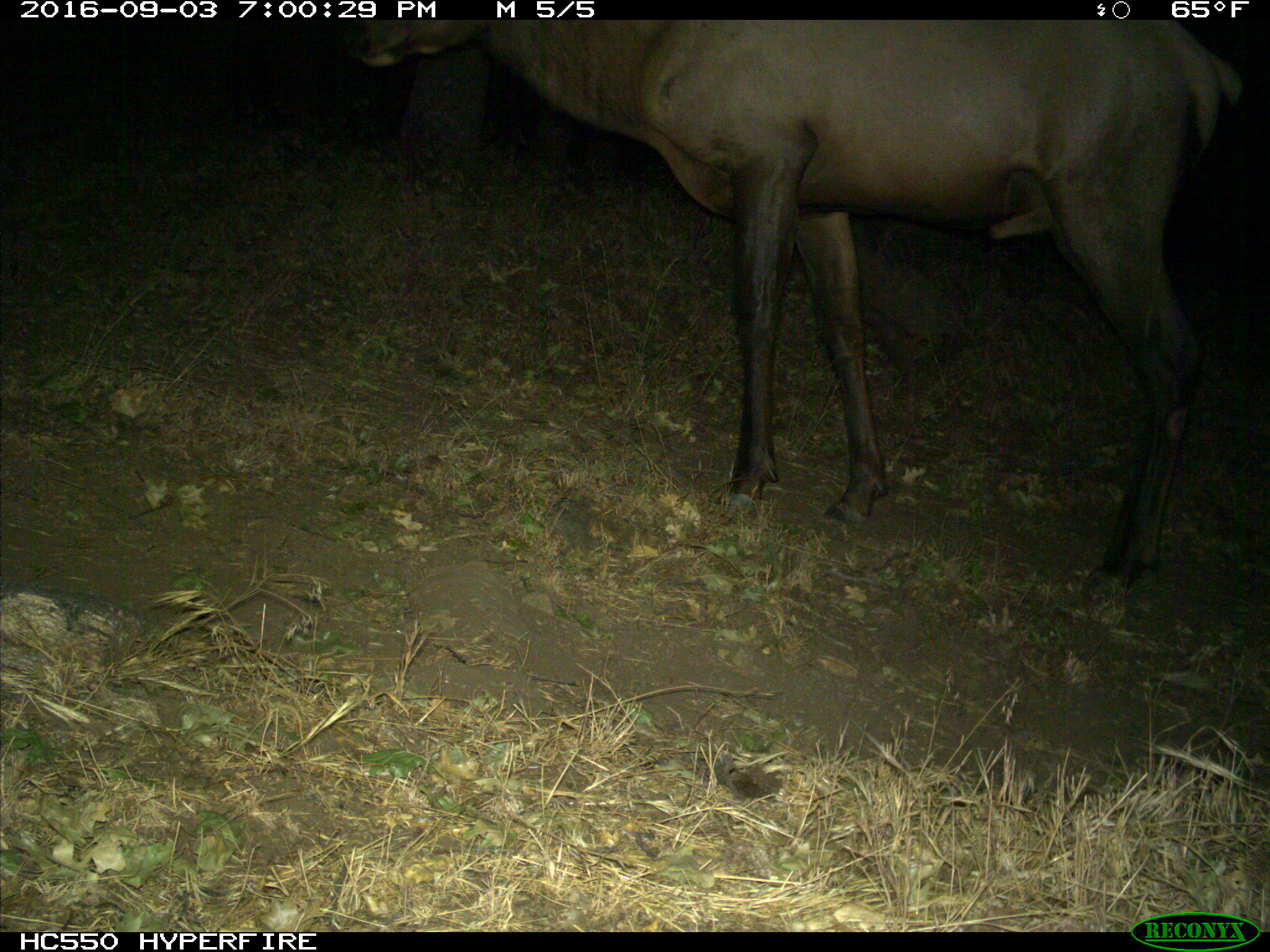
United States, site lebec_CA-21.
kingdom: Animalia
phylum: Chordata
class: Mammalia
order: Artiodactyla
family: Cervidae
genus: Cervus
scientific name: Cervus canadensis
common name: elk